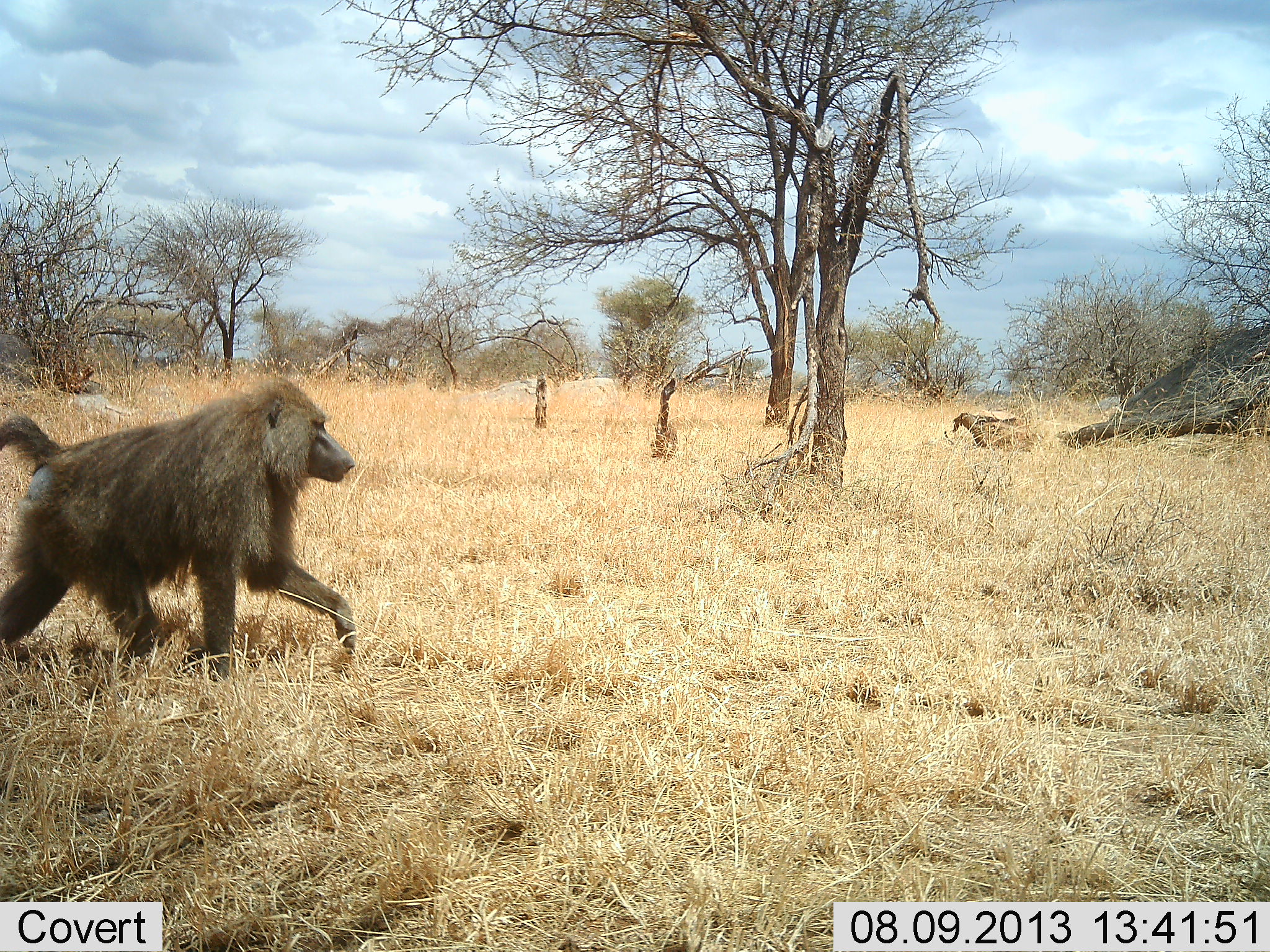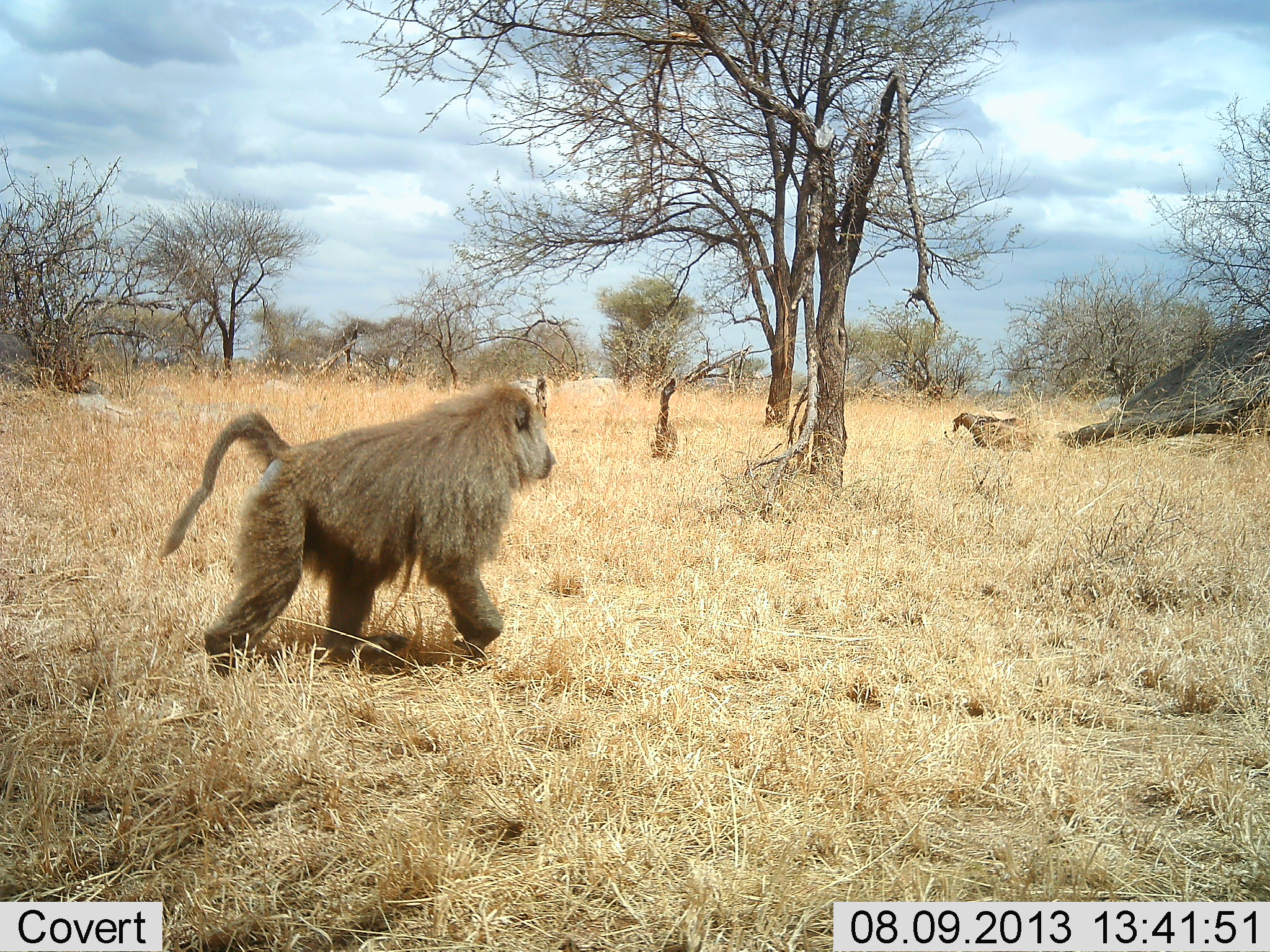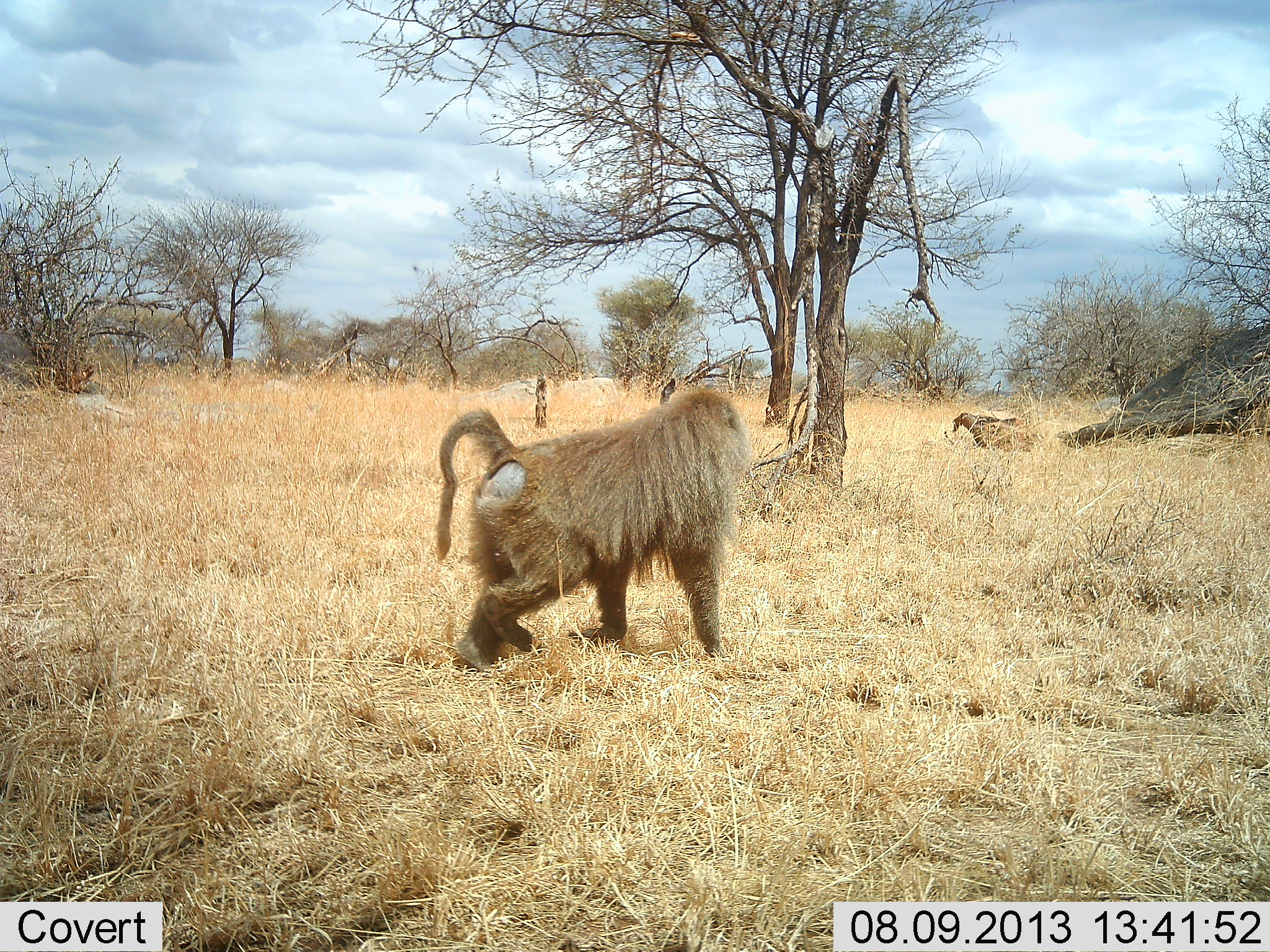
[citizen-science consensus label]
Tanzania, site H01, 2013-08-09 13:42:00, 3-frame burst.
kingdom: Animalia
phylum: Chordata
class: Mammalia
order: Primates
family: Cercopithecidae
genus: Papio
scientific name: Papio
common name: baboon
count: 1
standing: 0%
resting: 0%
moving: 100%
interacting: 0%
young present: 0%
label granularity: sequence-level